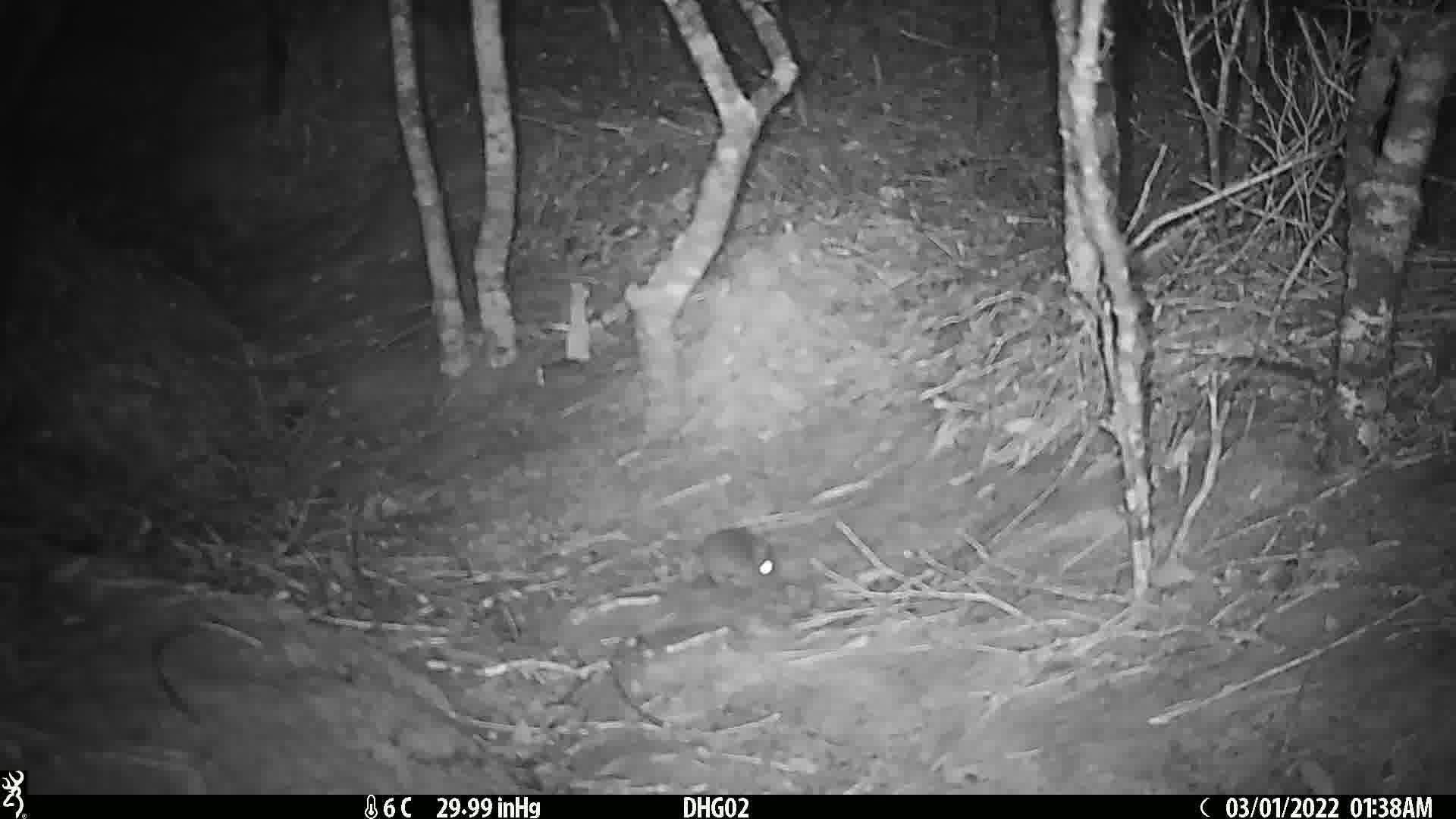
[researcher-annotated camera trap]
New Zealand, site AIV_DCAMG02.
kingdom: Animalia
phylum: Chordata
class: Mammalia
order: Rodentia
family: Muridae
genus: Mus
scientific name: Mus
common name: mouse